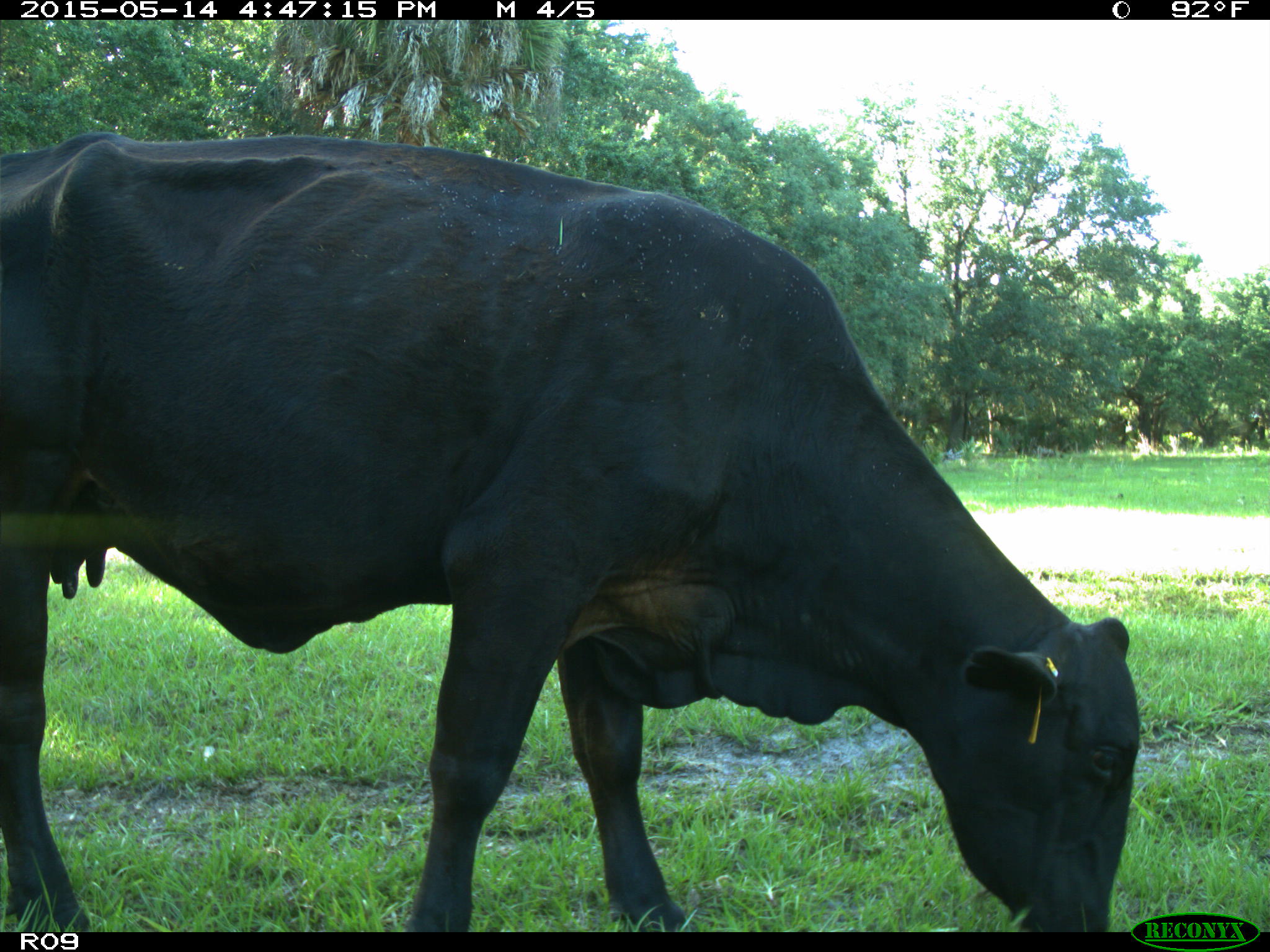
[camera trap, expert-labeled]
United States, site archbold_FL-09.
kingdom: Animalia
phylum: Chordata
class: Mammalia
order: Artiodactyla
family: Bovidae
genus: Bos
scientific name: Bos taurus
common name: domestic cow